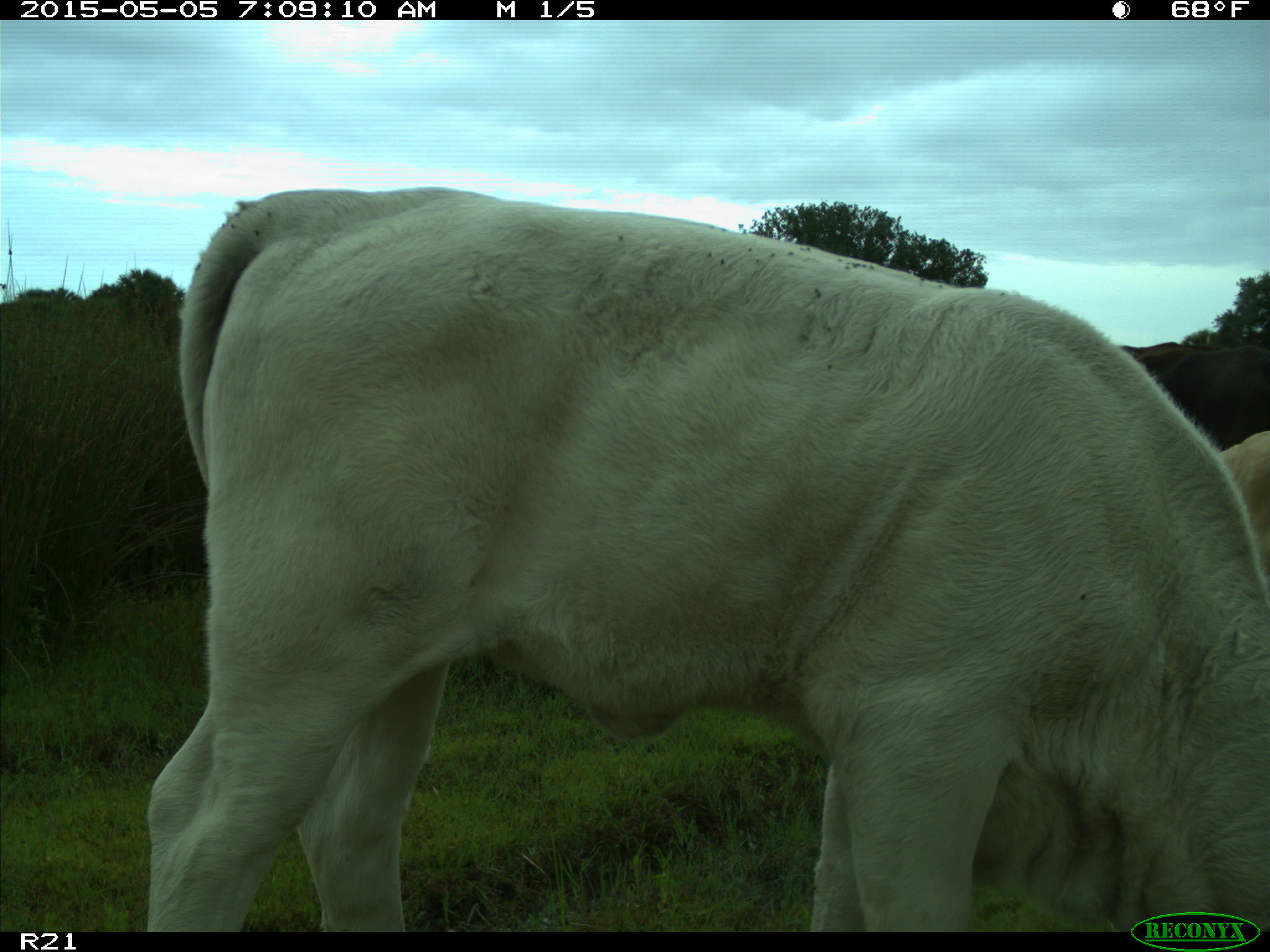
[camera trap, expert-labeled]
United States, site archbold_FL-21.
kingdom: Animalia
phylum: Chordata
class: Mammalia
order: Artiodactyla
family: Bovidae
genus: Bos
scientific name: Bos taurus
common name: domestic cow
Bos taurus (domestic cow).